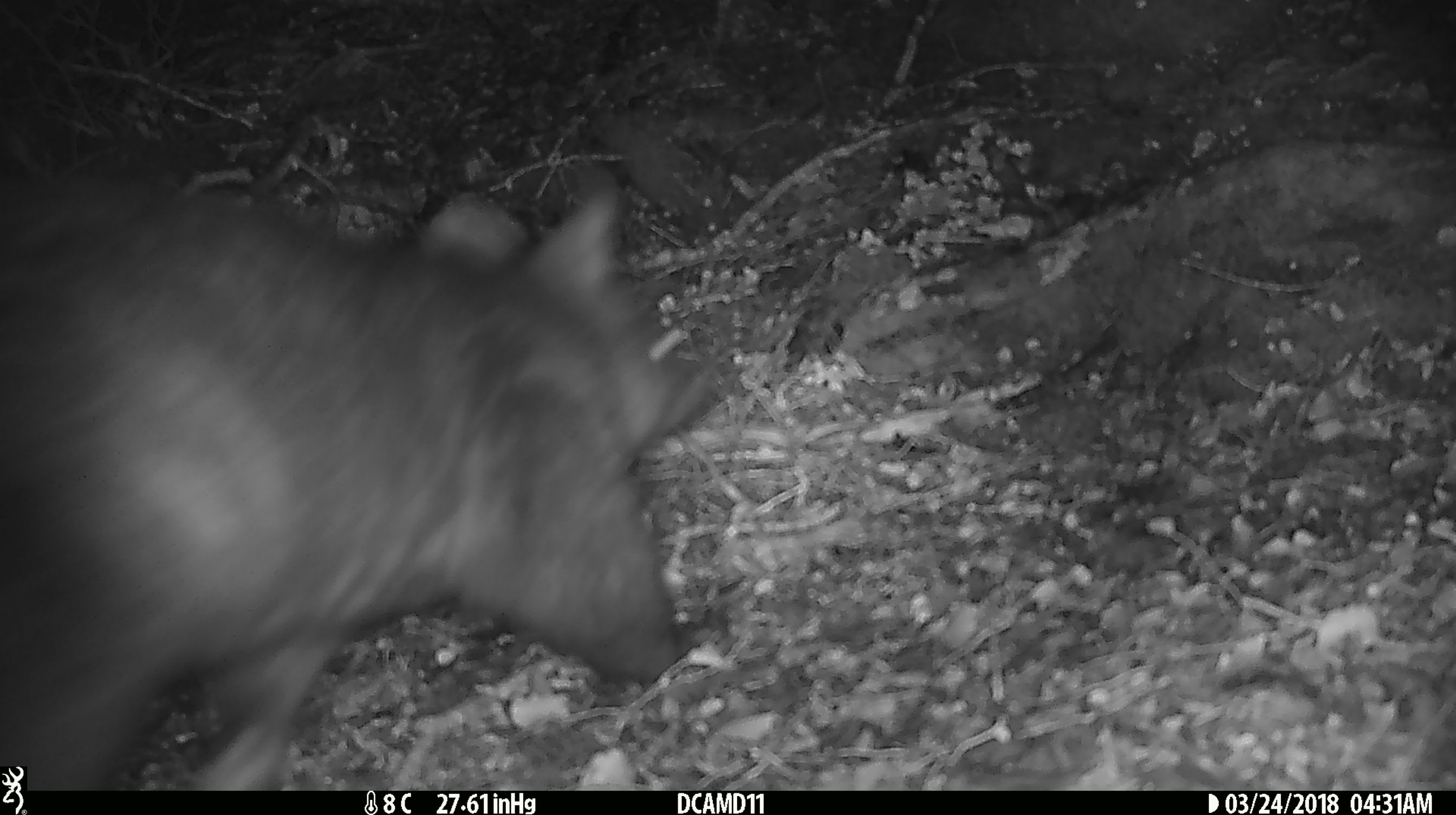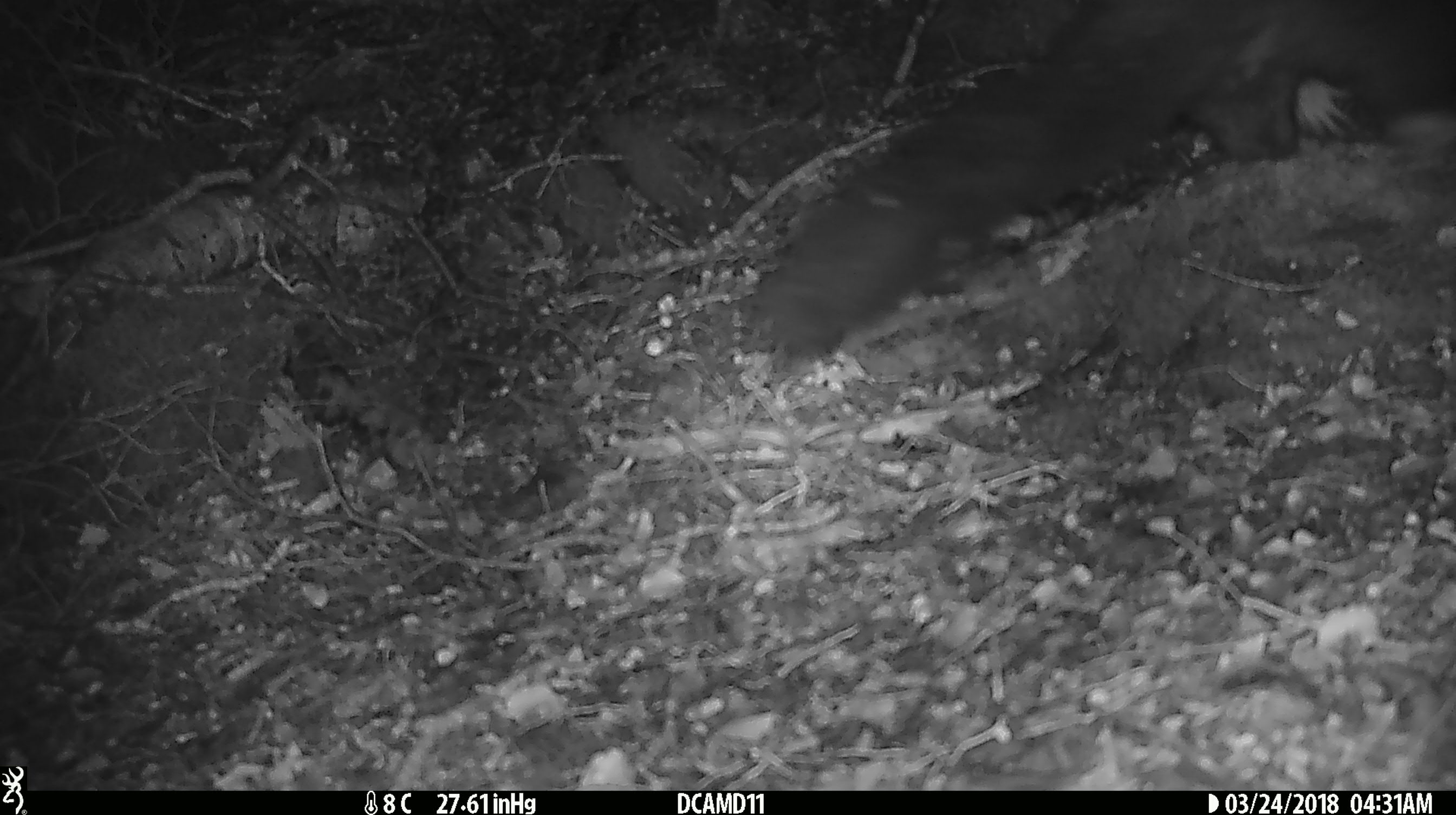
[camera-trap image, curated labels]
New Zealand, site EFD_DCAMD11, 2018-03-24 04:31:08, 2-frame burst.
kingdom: Animalia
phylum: Chordata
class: Mammalia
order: Diprotodontia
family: Phalangeridae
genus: Trichosurus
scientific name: Trichosurus vulpecula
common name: common brushtail possum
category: possum